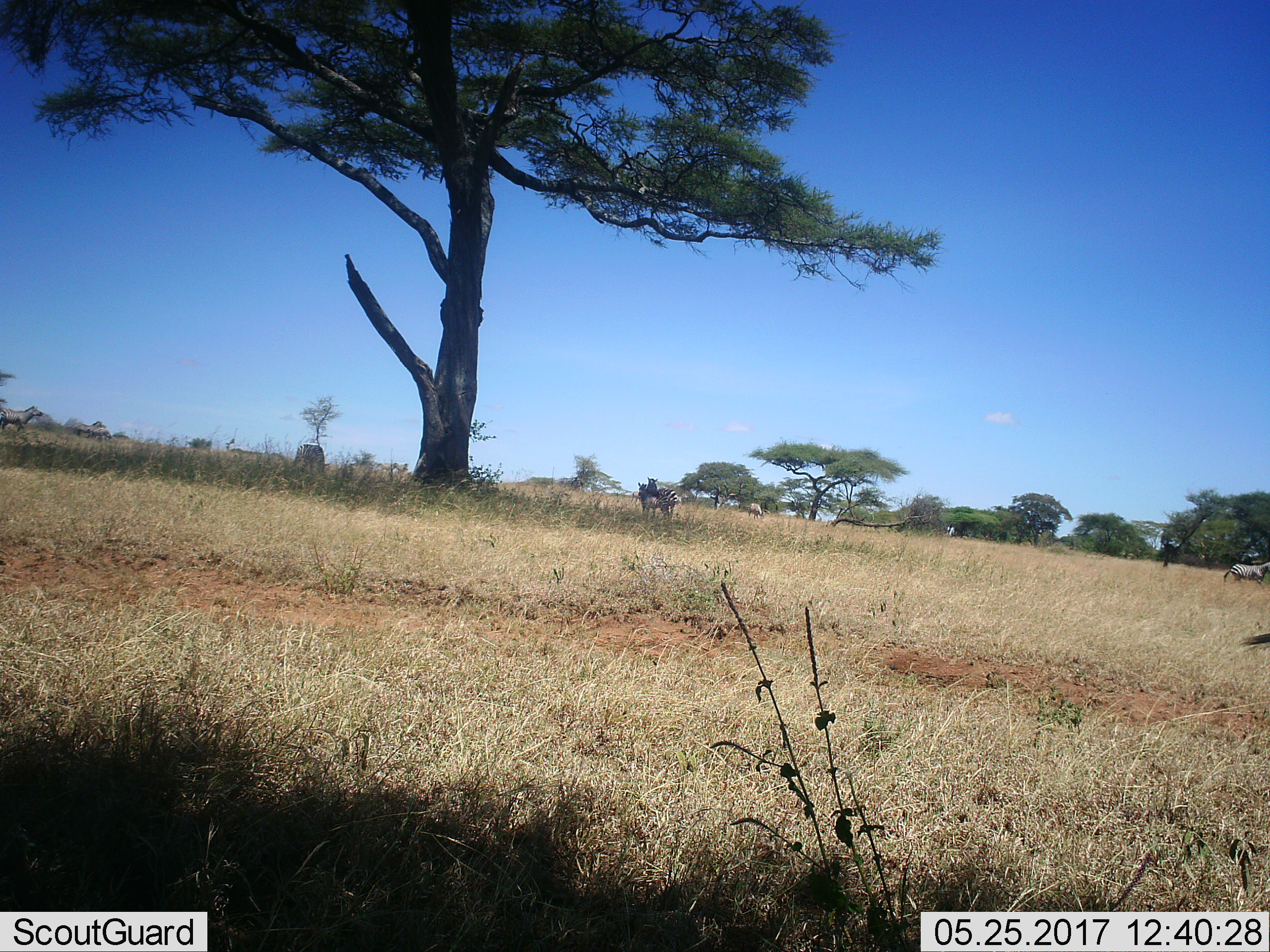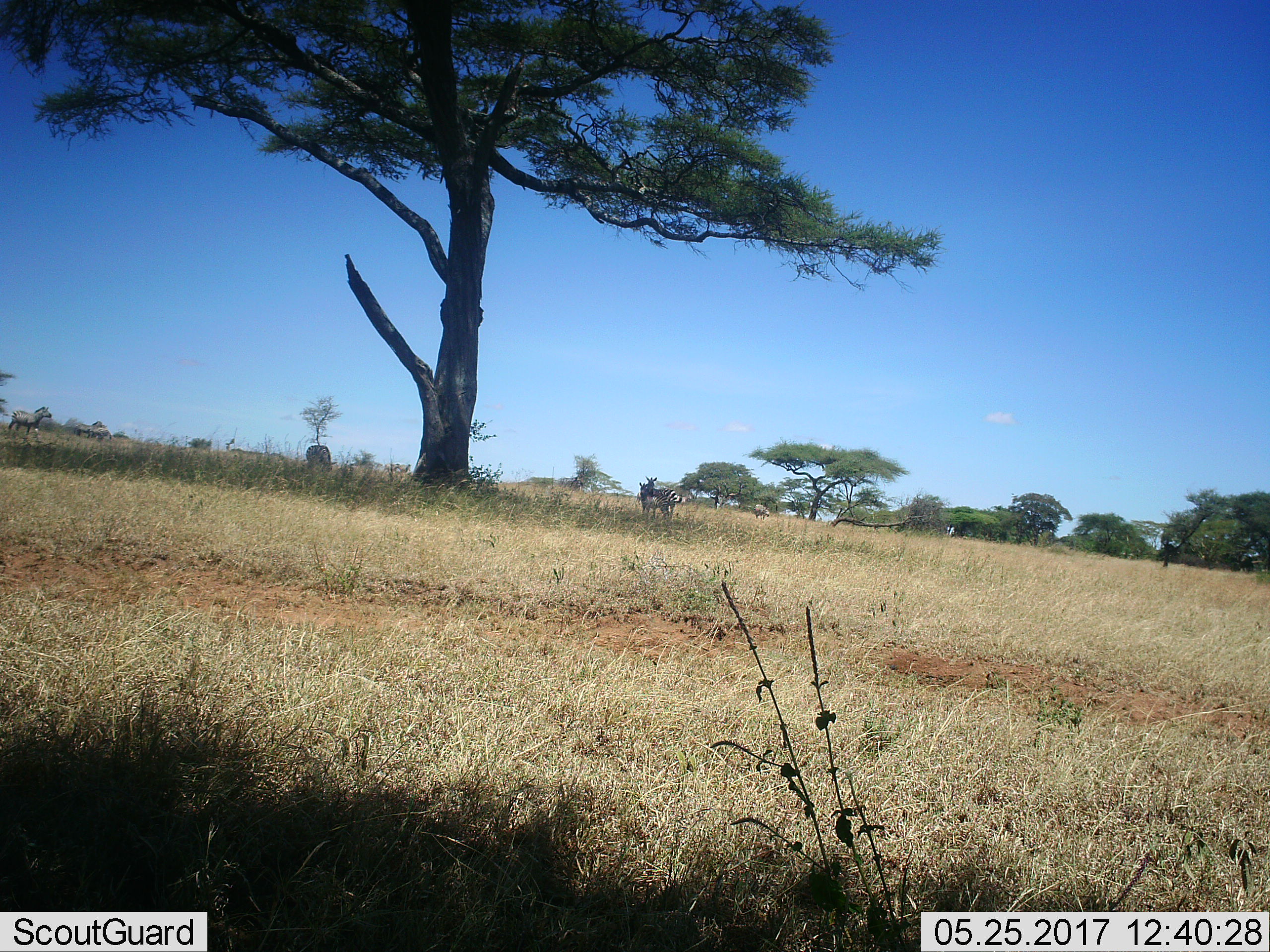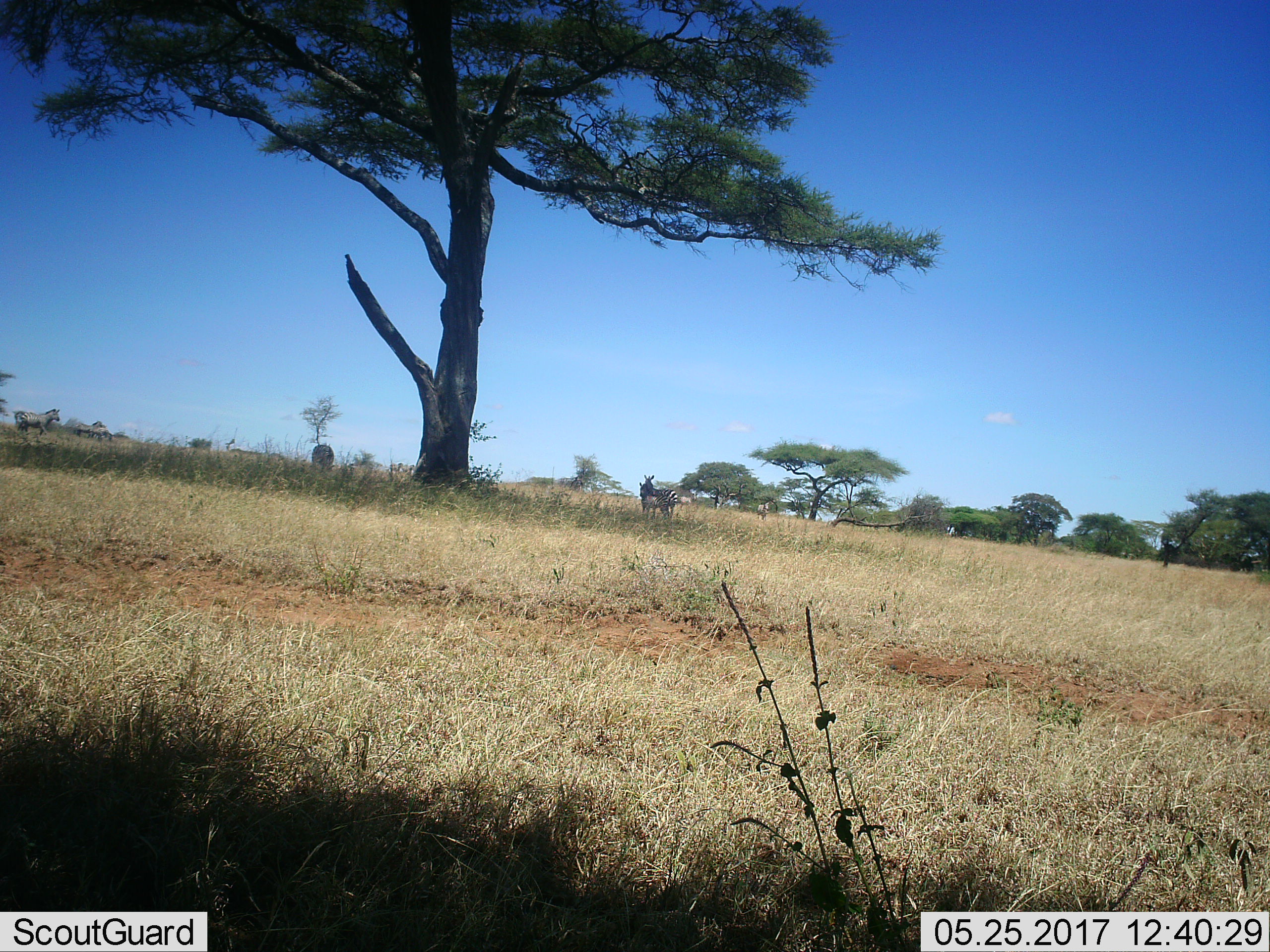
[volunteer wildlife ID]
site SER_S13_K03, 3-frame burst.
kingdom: Animalia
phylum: Chordata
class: Mammalia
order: Perissodactyla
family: Equidae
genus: Equus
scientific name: Equus quagga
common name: plains zebra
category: zebraplains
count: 7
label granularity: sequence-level